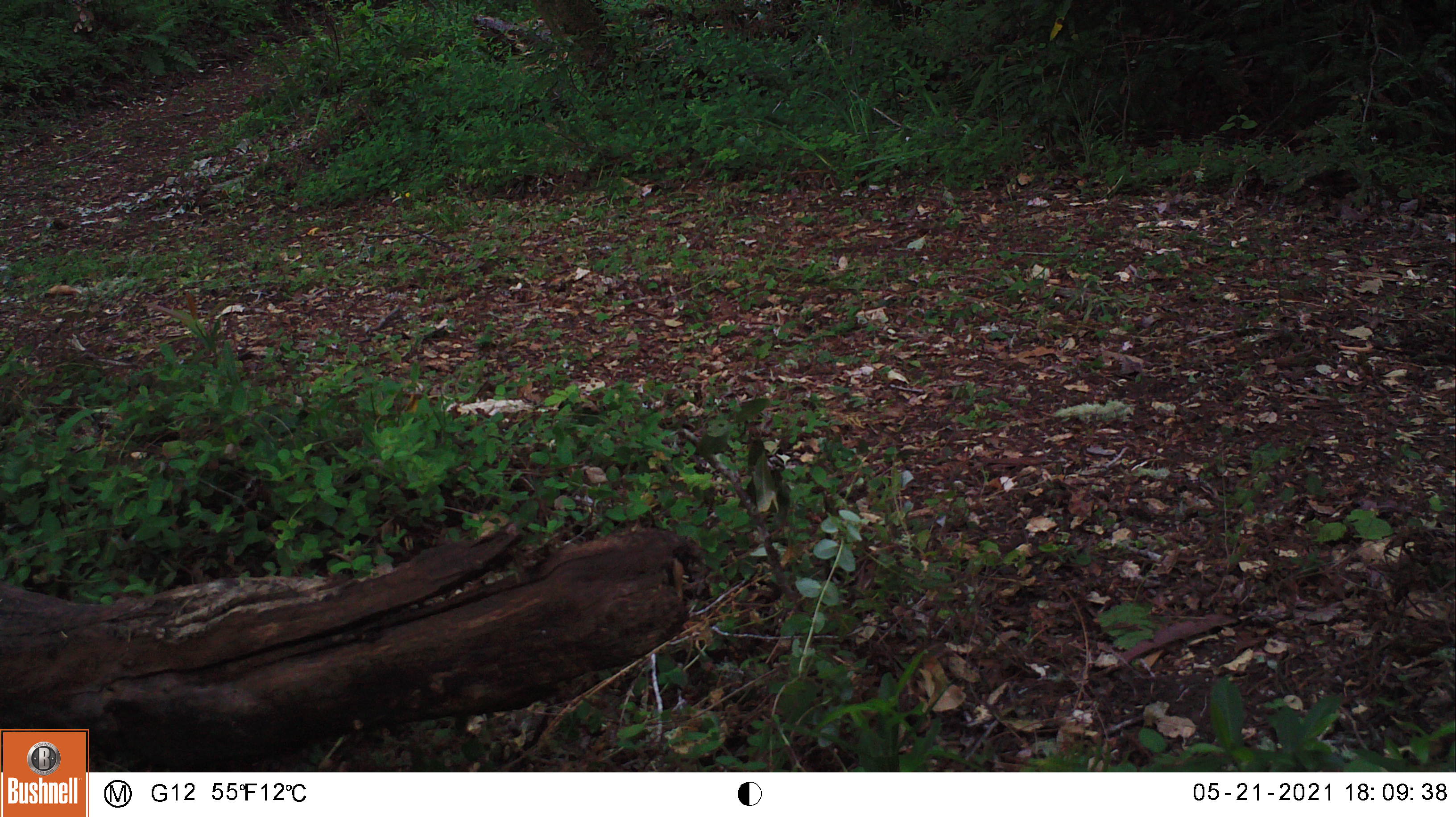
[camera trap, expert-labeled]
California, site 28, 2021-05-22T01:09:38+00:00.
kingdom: Animalia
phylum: Chordata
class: Aves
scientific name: Aves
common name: bird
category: unknown bird